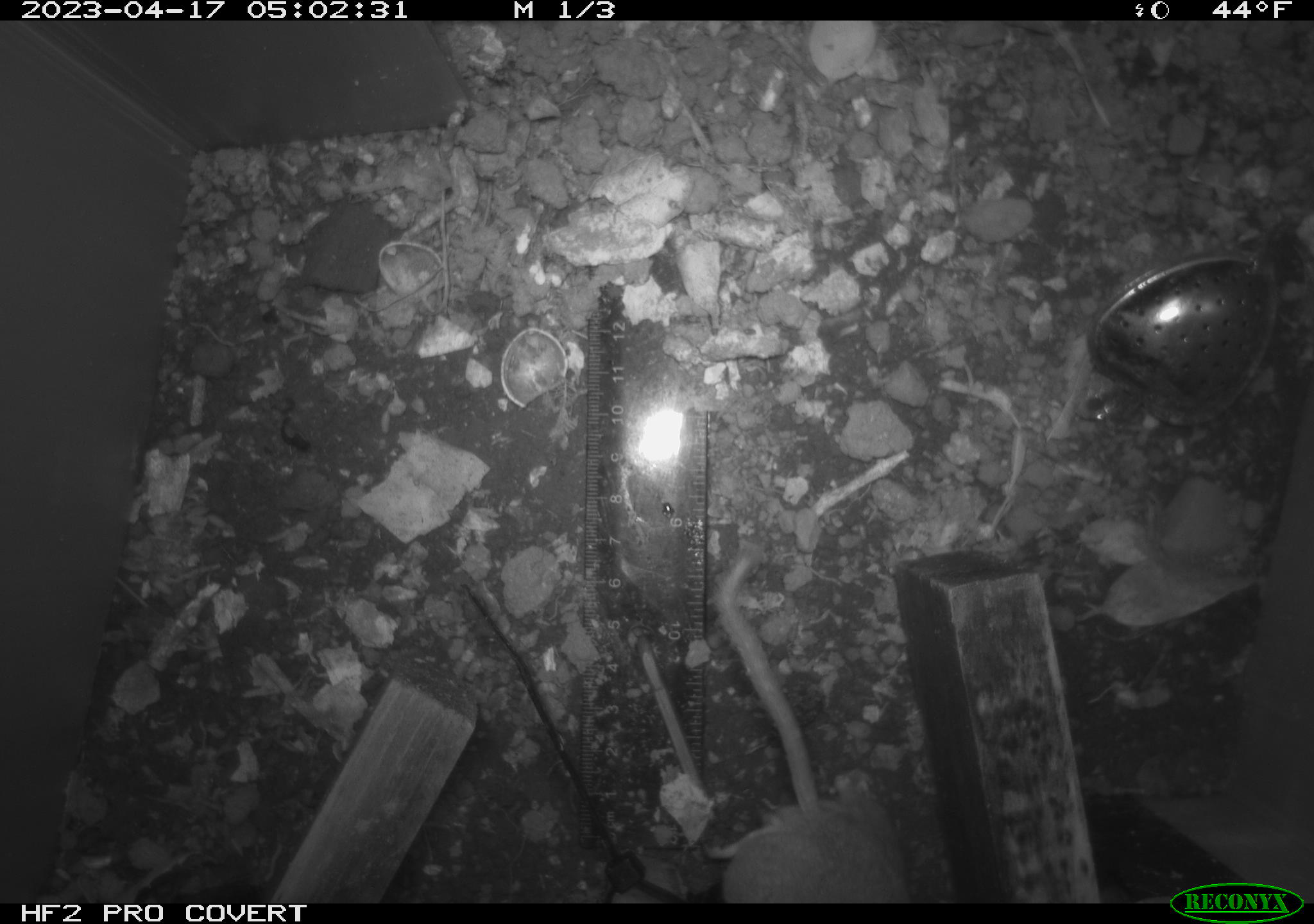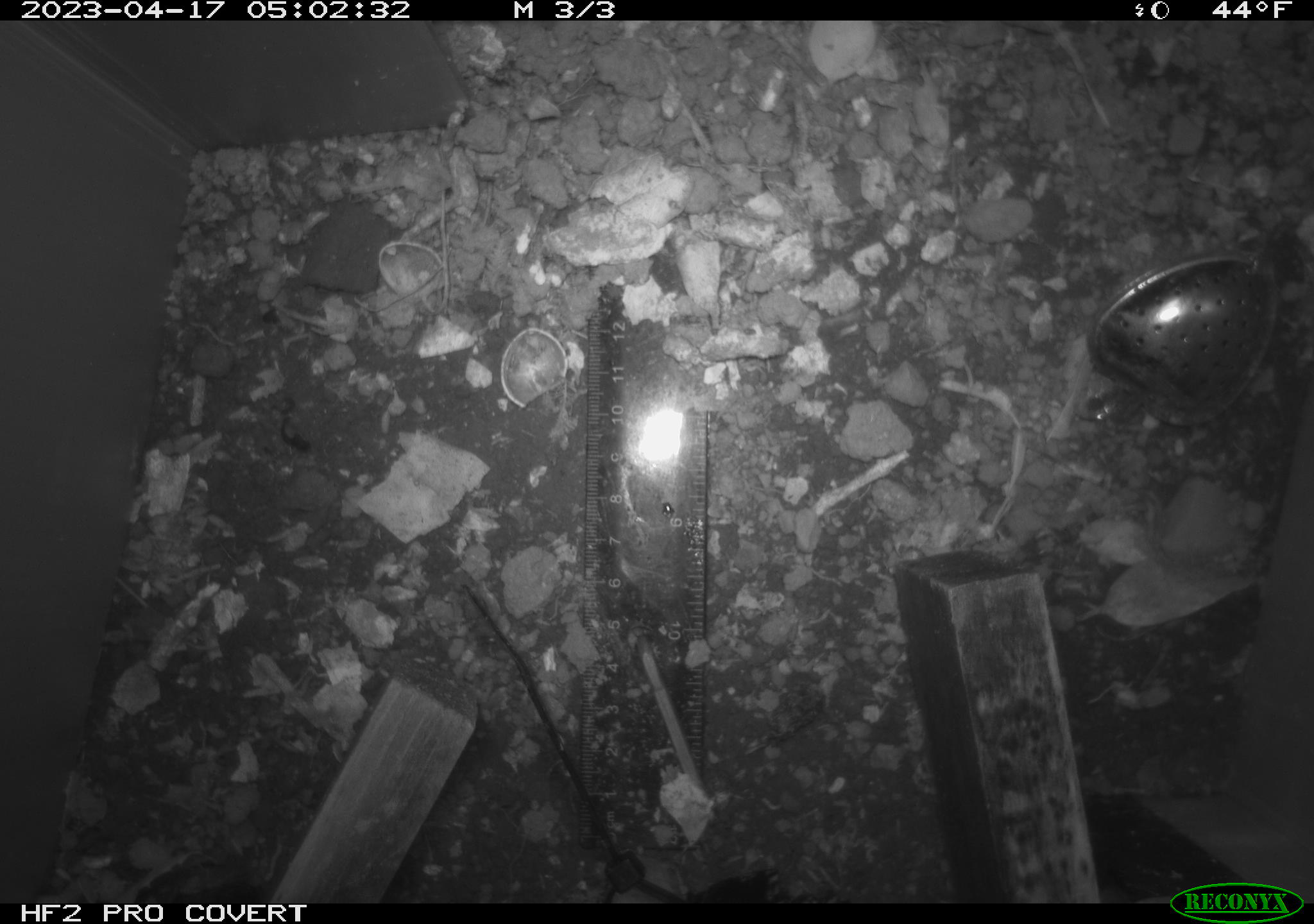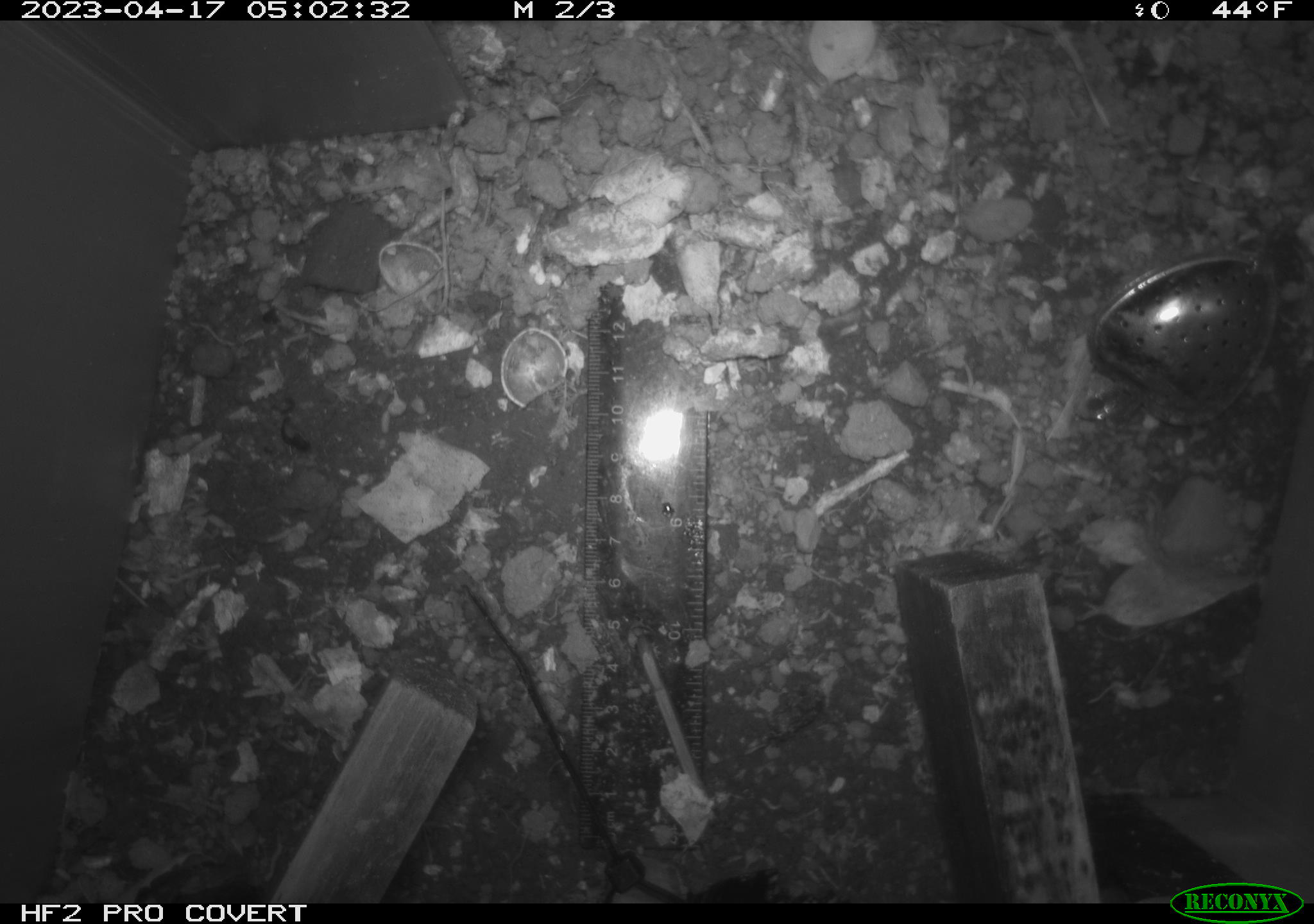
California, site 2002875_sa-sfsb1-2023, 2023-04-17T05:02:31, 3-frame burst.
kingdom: Animalia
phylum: Chordata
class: Mammalia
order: Rodentia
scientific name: Rodentia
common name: mouse species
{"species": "mouse species (Rodentia)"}